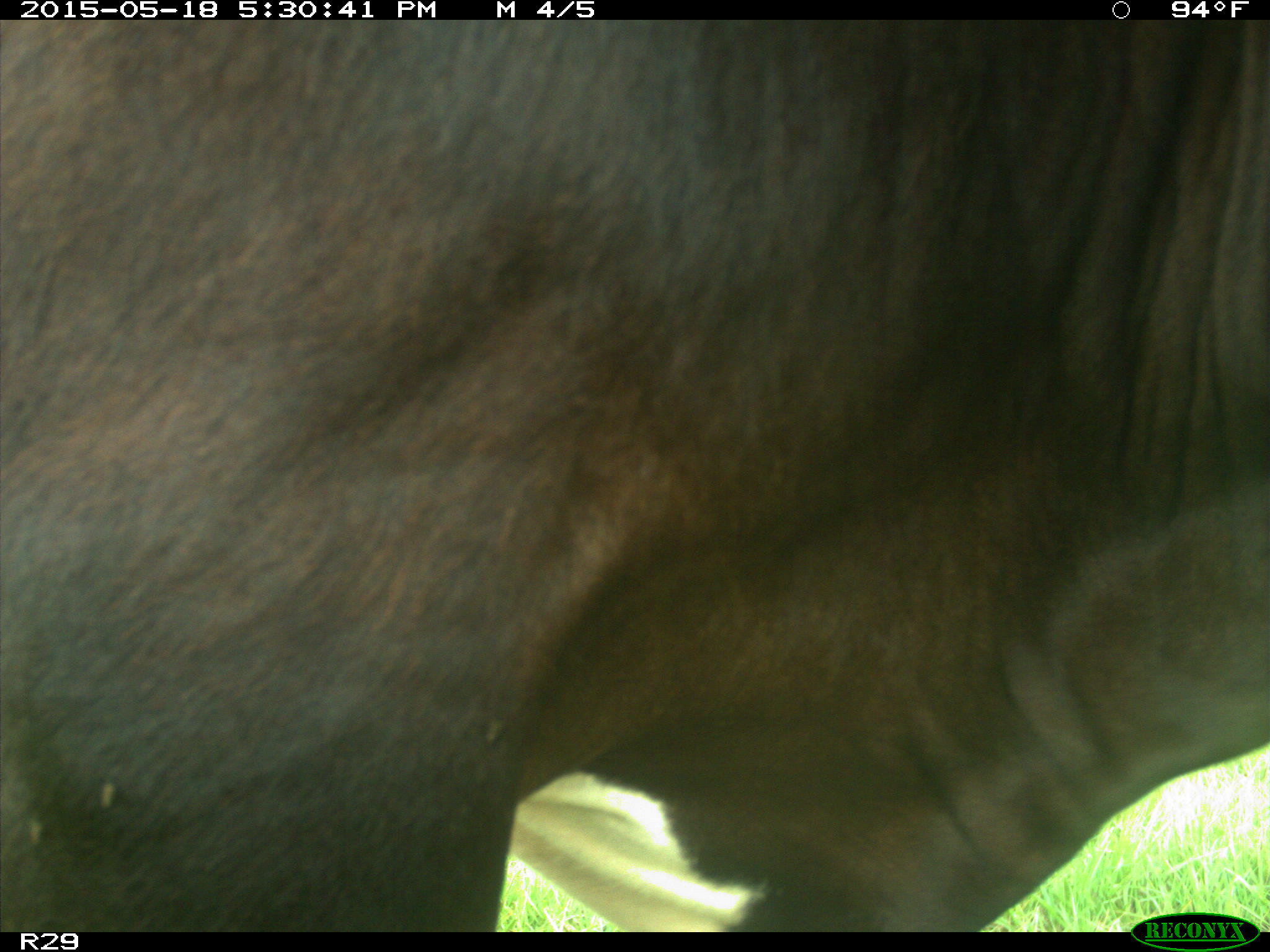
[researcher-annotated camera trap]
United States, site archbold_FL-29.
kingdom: Animalia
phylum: Chordata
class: Mammalia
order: Artiodactyla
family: Bovidae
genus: Bos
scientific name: Bos taurus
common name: domestic cow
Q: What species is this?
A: Bos taurus (domestic cow).